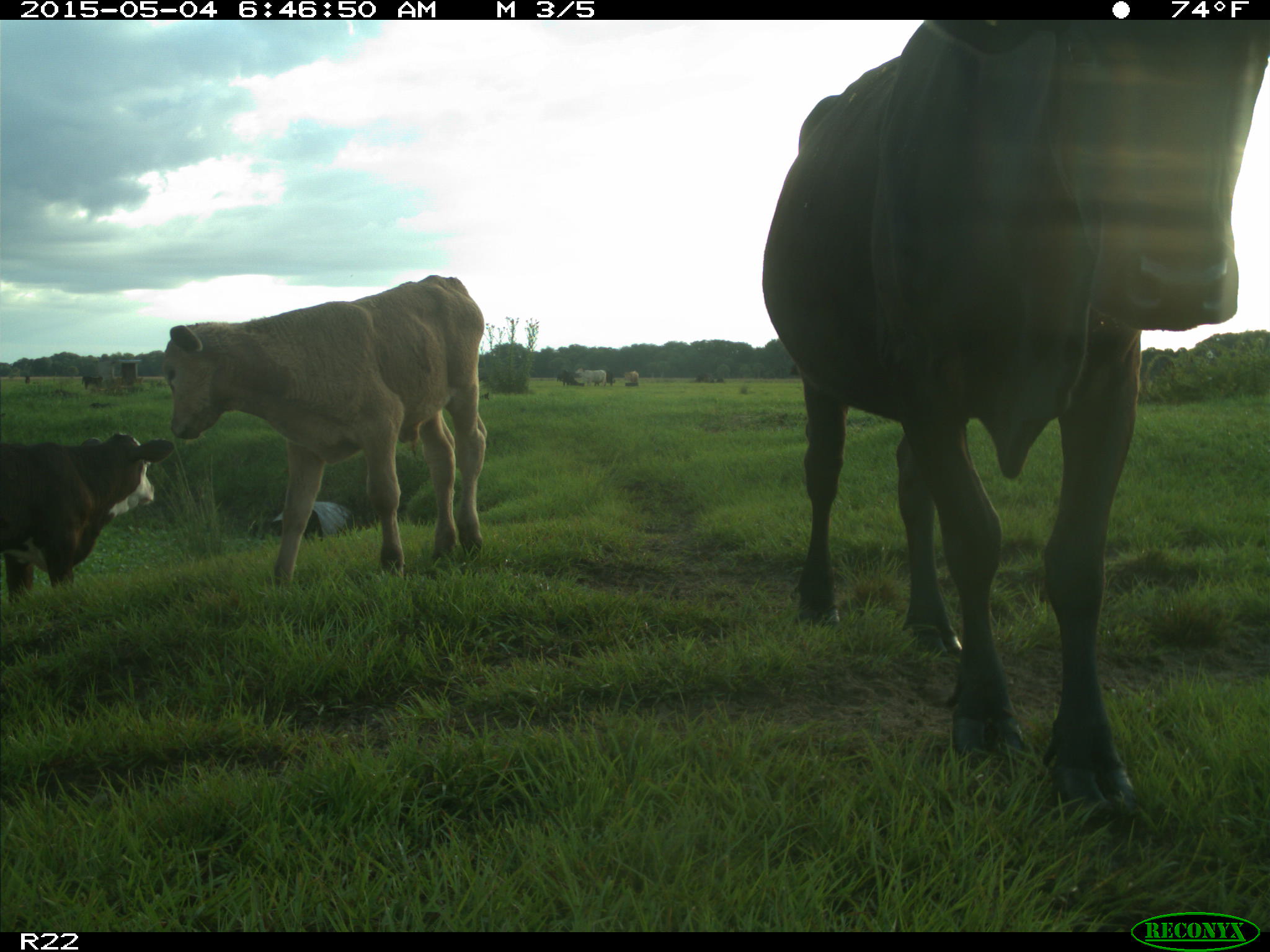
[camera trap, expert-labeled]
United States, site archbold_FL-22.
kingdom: Animalia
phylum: Chordata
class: Mammalia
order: Artiodactyla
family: Bovidae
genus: Bos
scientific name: Bos taurus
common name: domestic cow